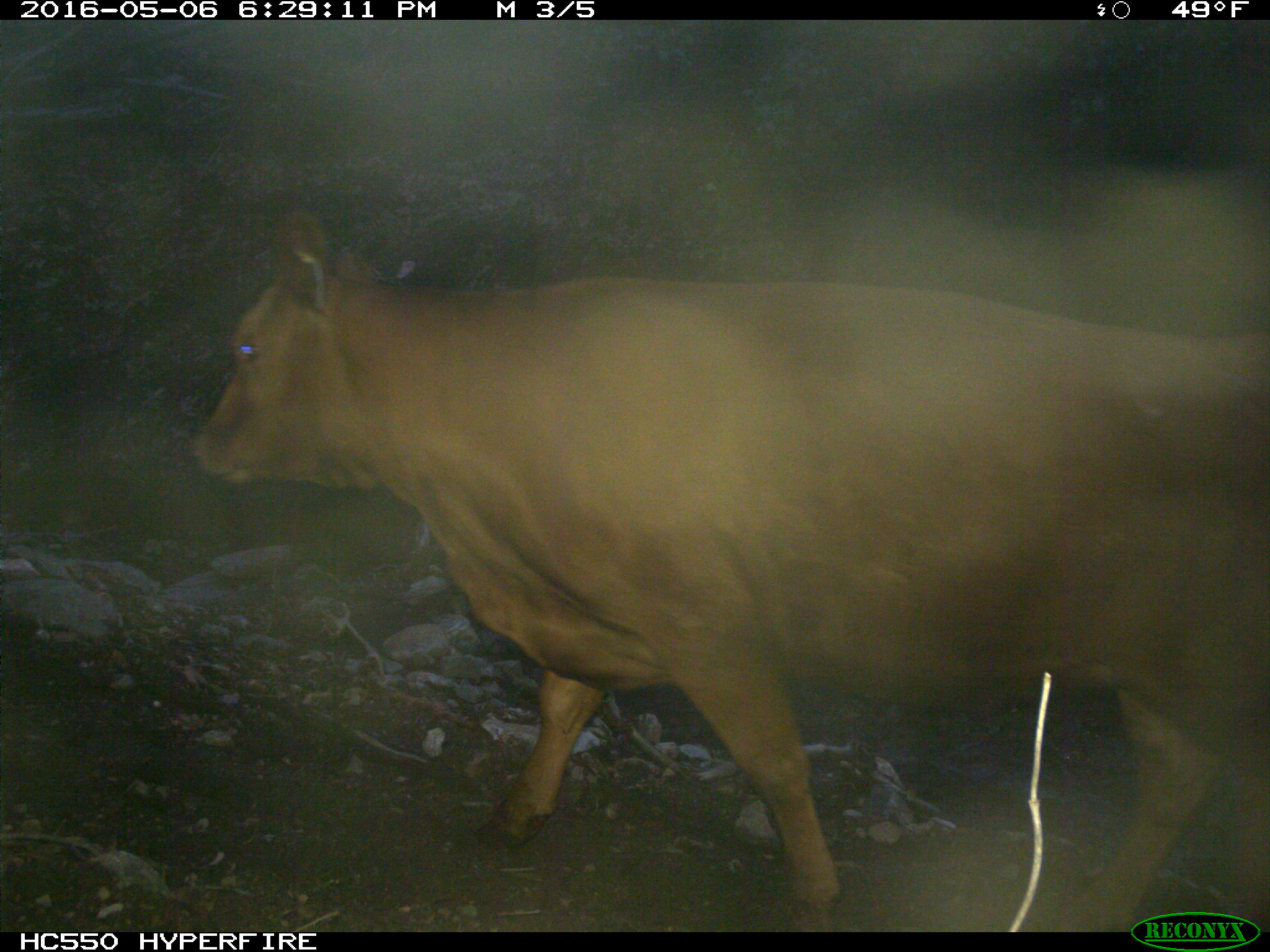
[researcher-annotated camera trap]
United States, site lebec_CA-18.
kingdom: Animalia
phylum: Chordata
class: Mammalia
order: Artiodactyla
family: Bovidae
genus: Bos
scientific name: Bos taurus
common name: domestic cow